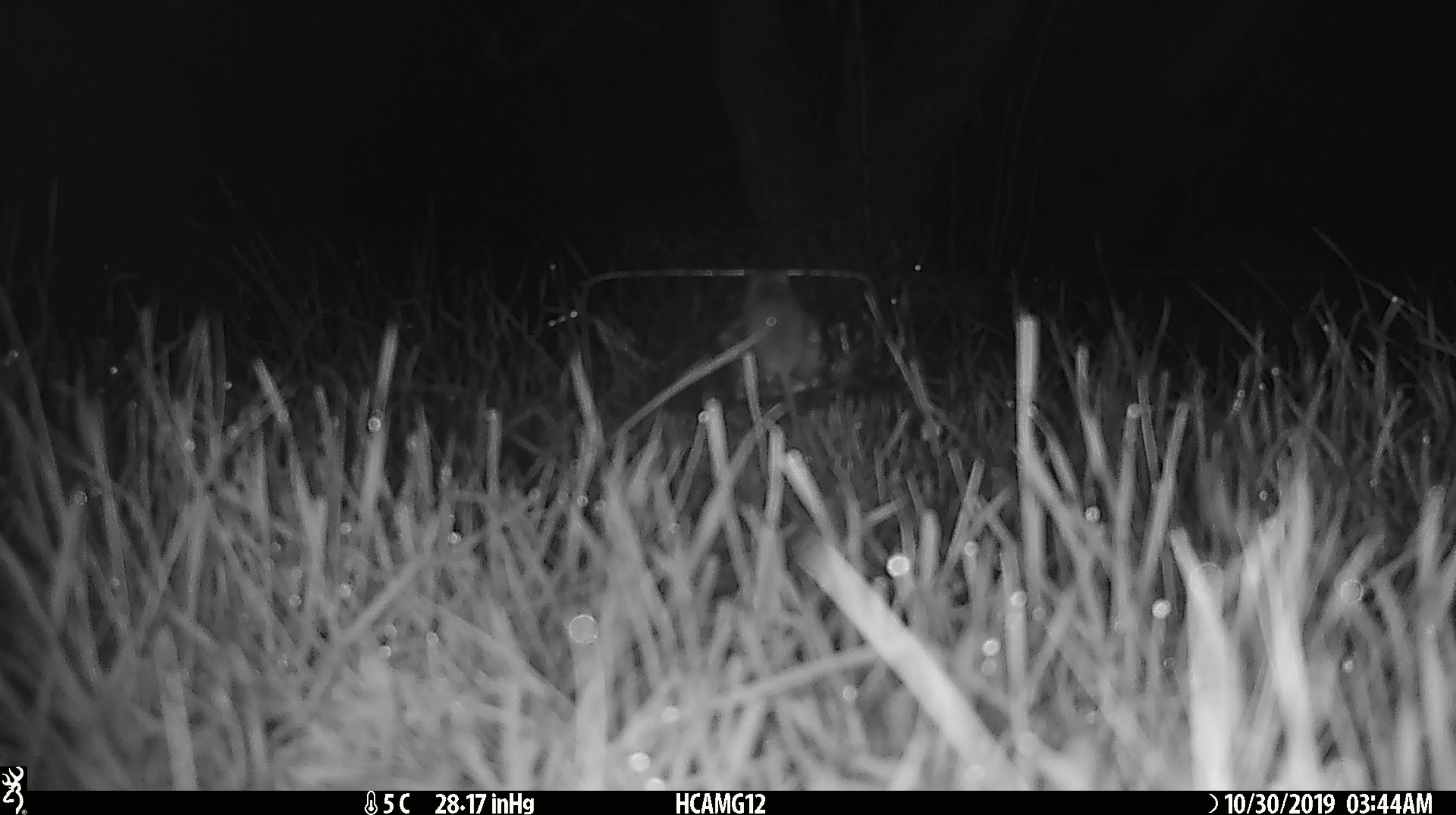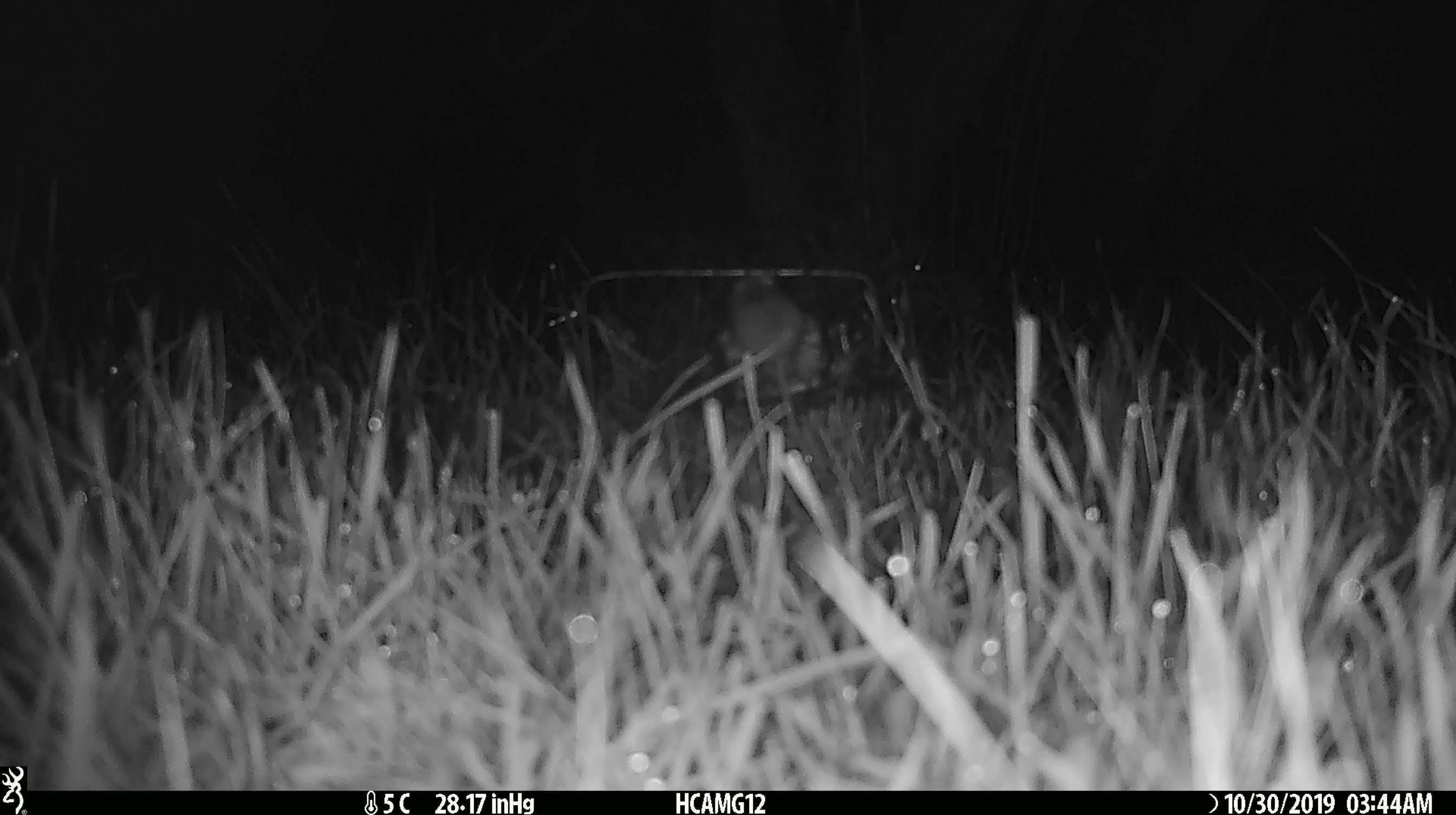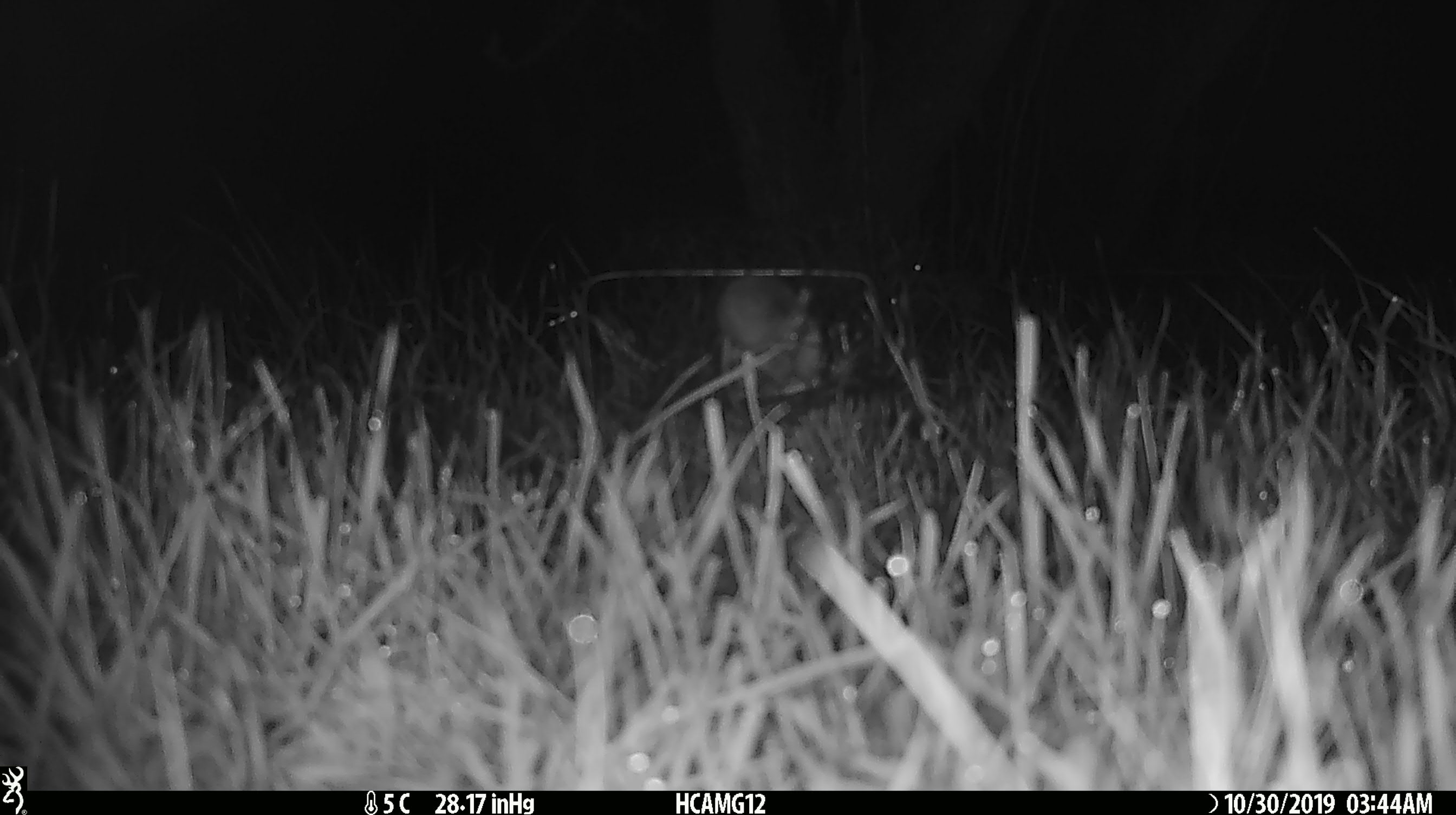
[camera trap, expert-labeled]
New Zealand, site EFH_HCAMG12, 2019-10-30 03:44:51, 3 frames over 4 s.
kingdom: Animalia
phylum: Chordata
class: Mammalia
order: Rodentia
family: Muridae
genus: Mus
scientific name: Mus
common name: mouse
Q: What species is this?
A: Mouse (Mus).